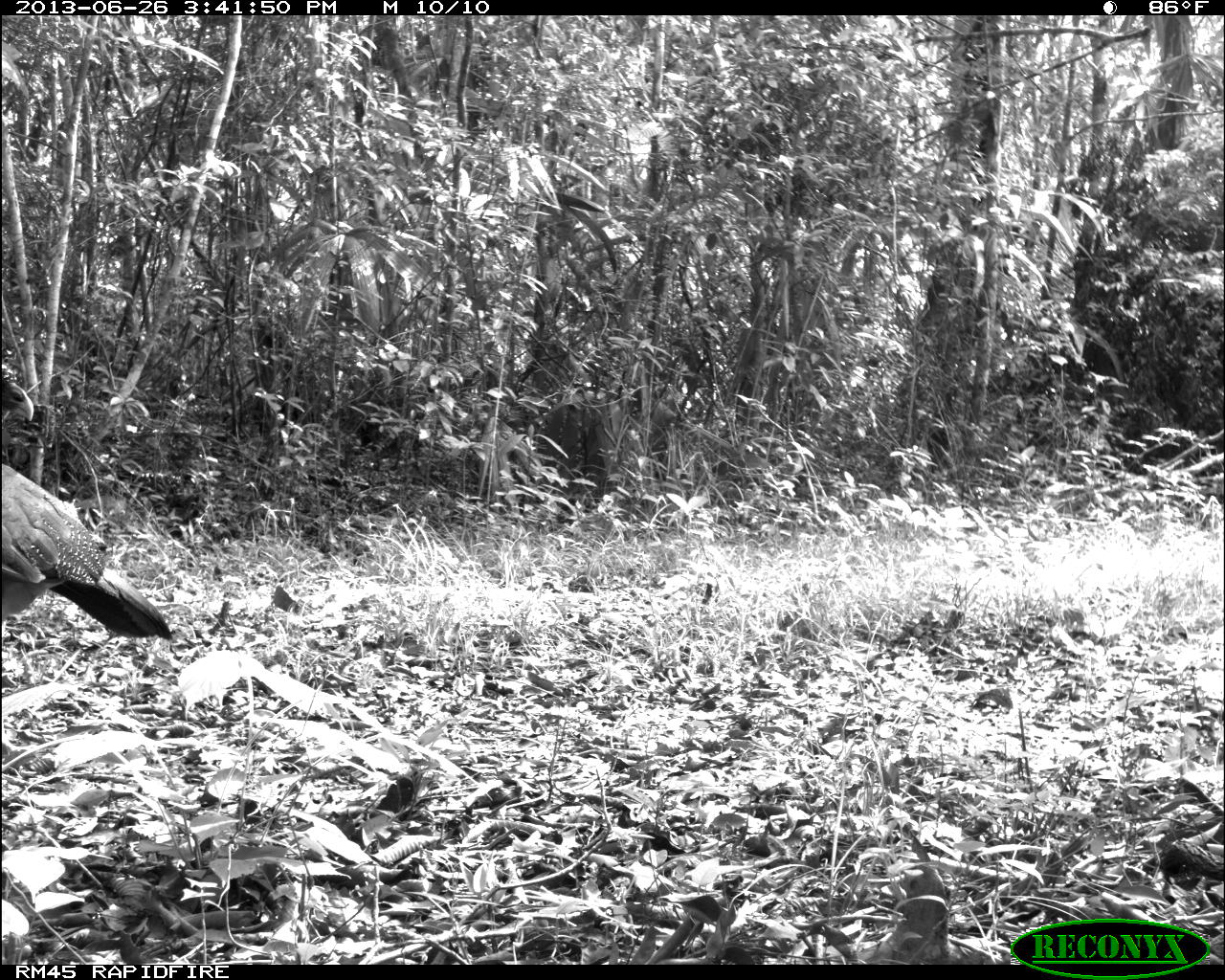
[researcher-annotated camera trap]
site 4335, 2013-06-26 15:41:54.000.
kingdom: Animalia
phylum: Chordata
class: Aves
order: Galliformes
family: Cracidae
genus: Crax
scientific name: Crax rubra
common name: great curassow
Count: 1.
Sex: female.